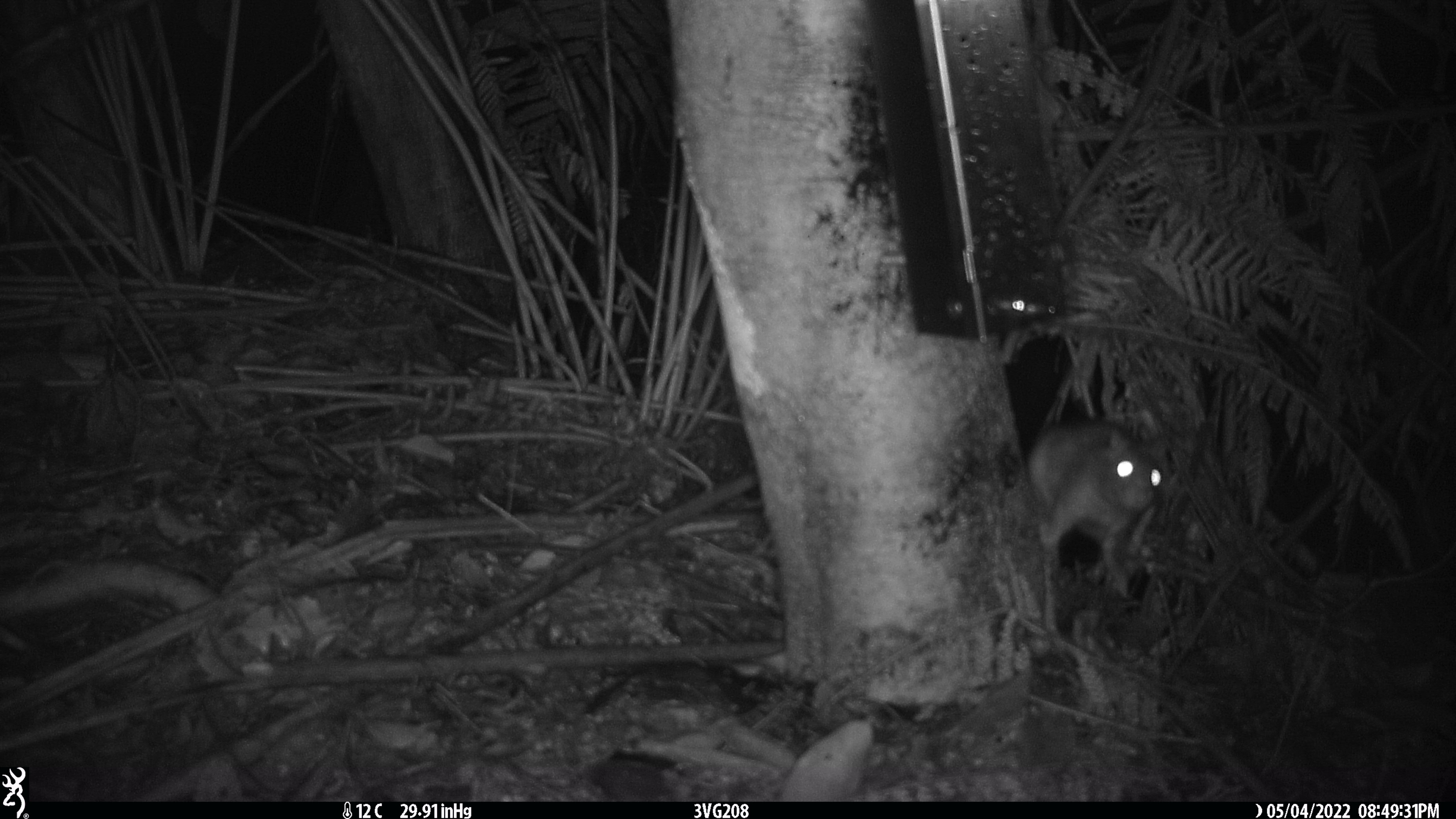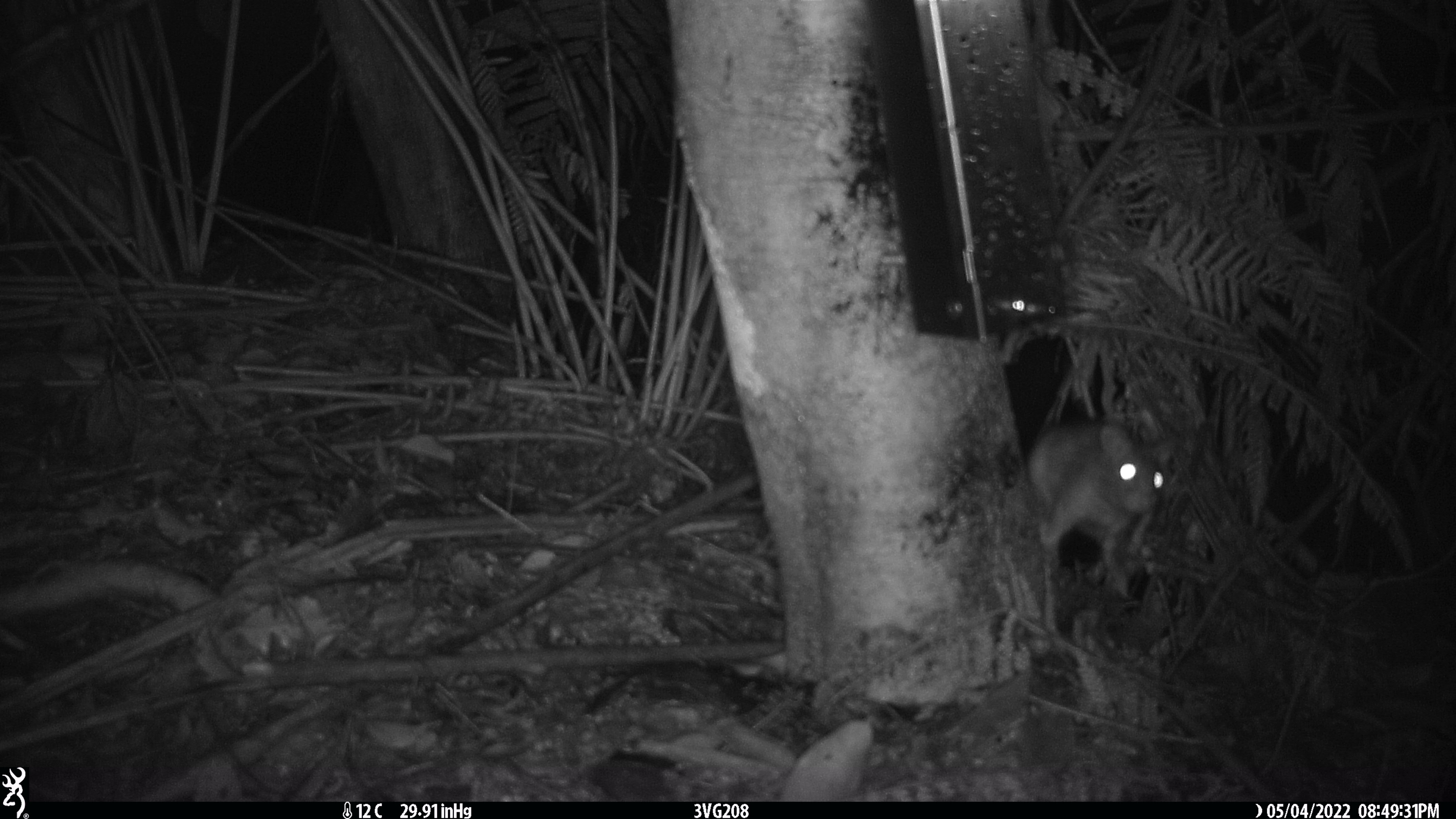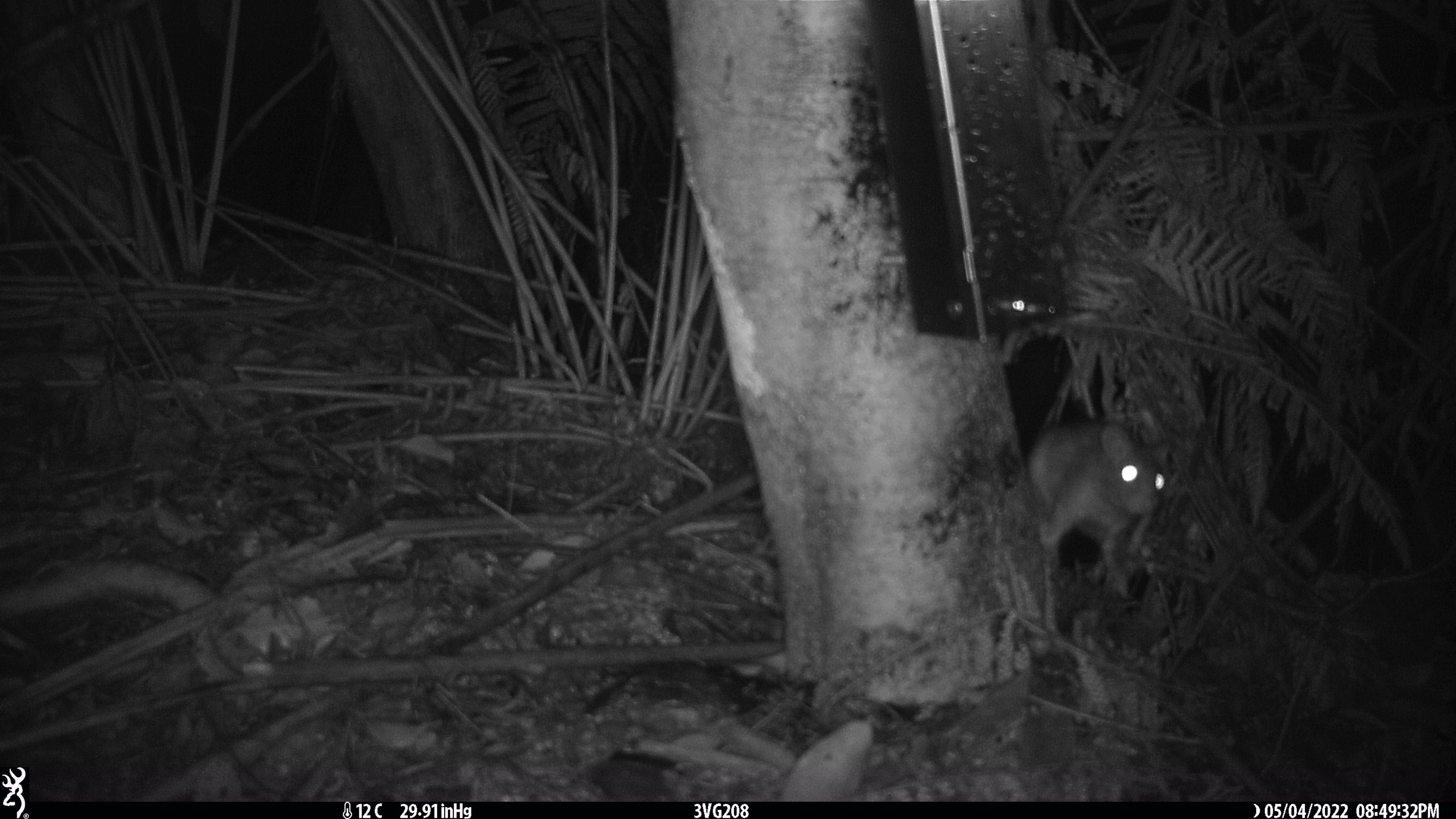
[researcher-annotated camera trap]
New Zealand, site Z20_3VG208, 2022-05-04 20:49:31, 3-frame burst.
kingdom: Animalia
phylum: Chordata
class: Mammalia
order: Rodentia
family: Muridae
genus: Rattus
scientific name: Rattus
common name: rat